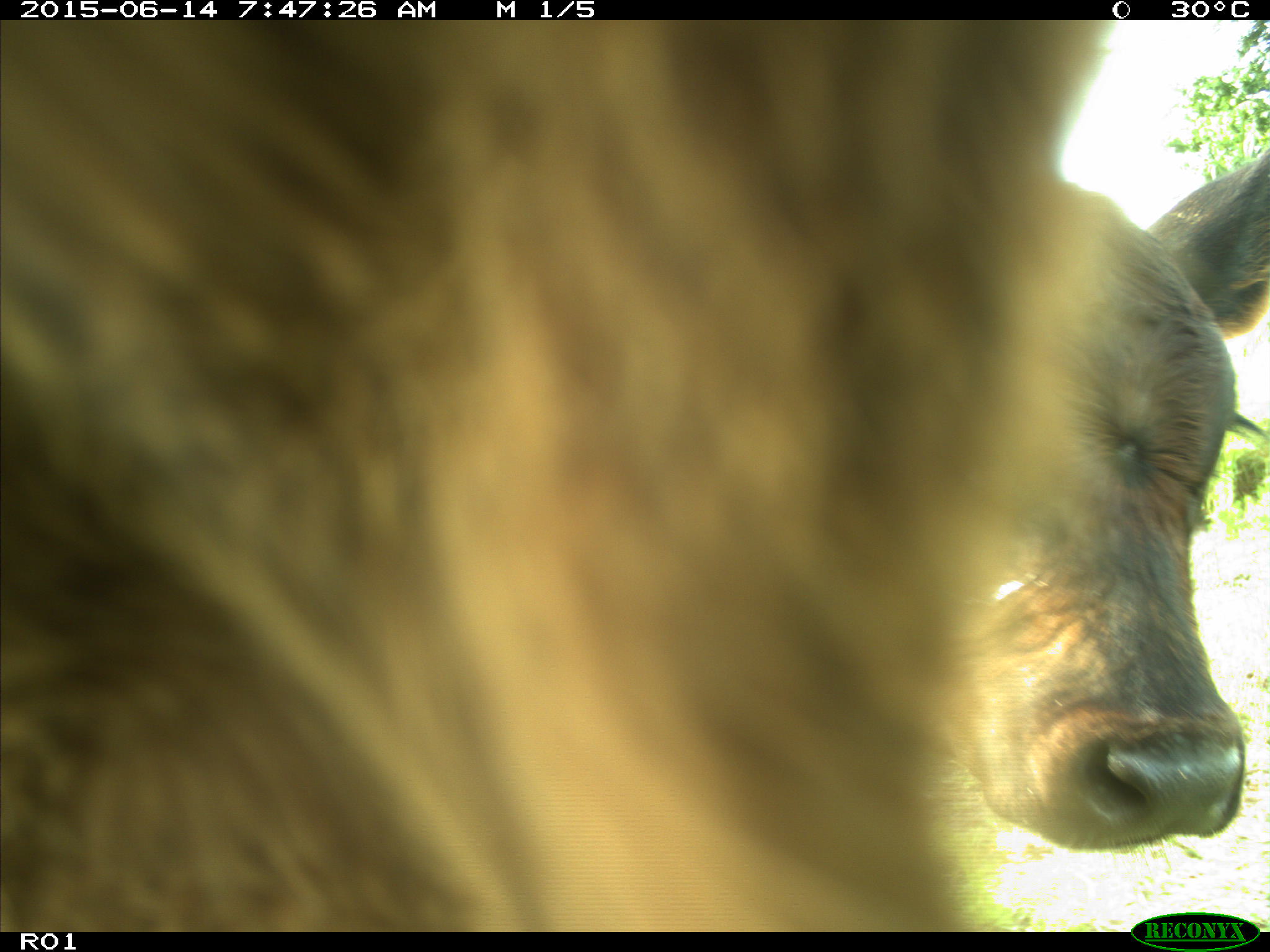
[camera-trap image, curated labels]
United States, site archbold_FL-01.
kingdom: Animalia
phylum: Chordata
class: Mammalia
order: Artiodactyla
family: Bovidae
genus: Bos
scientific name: Bos taurus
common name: domestic cow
Bos taurus (domestic cow).